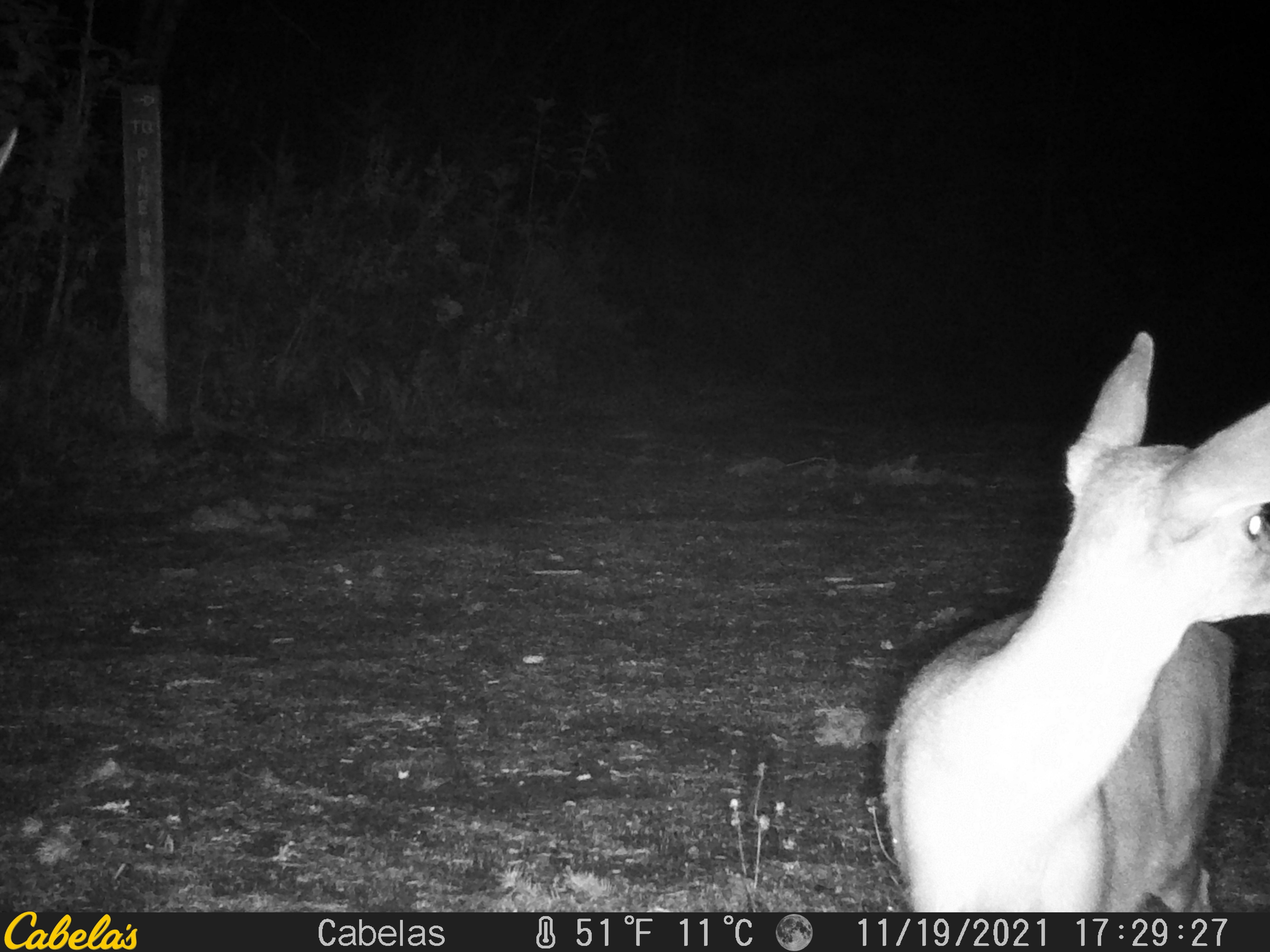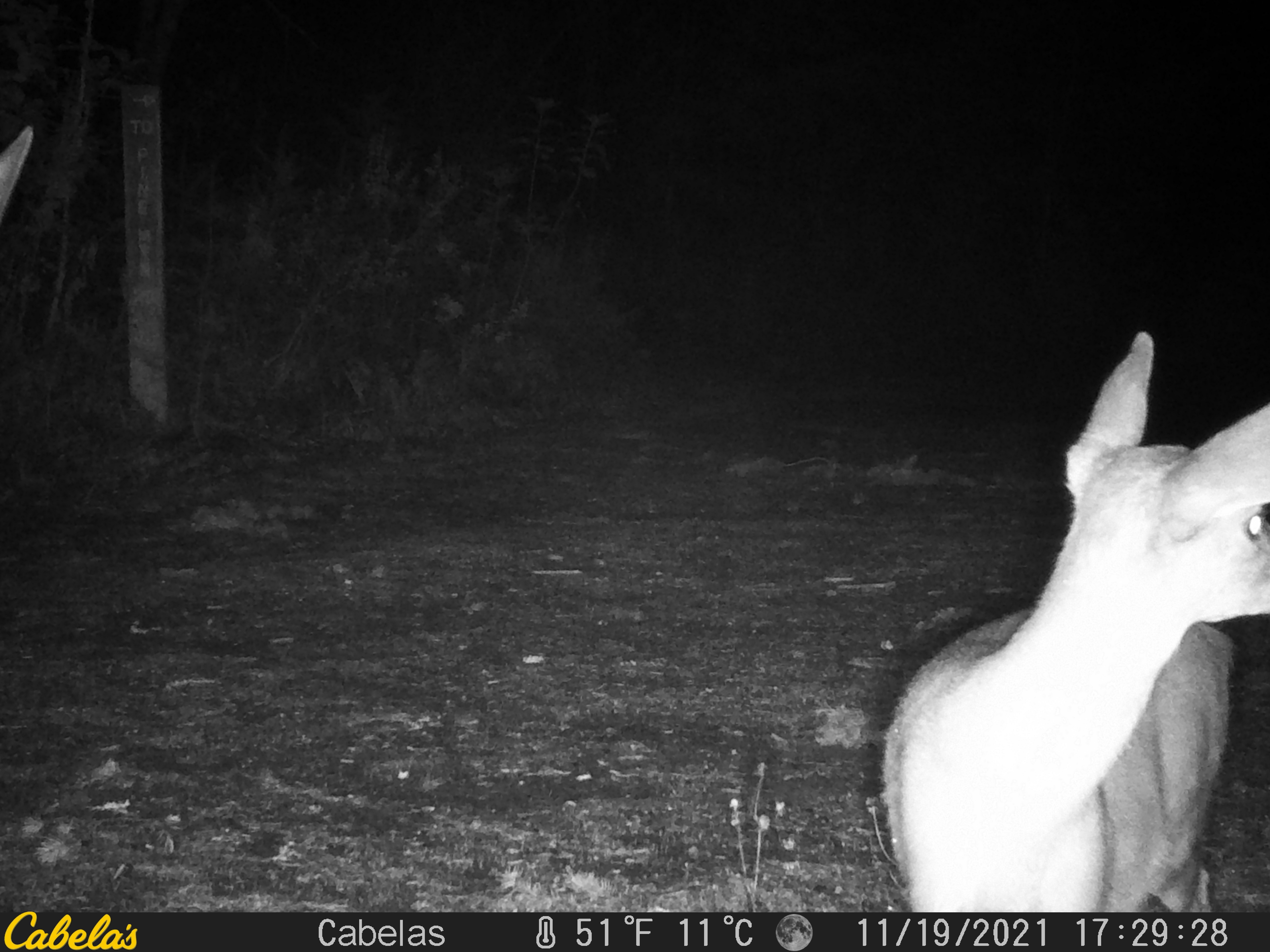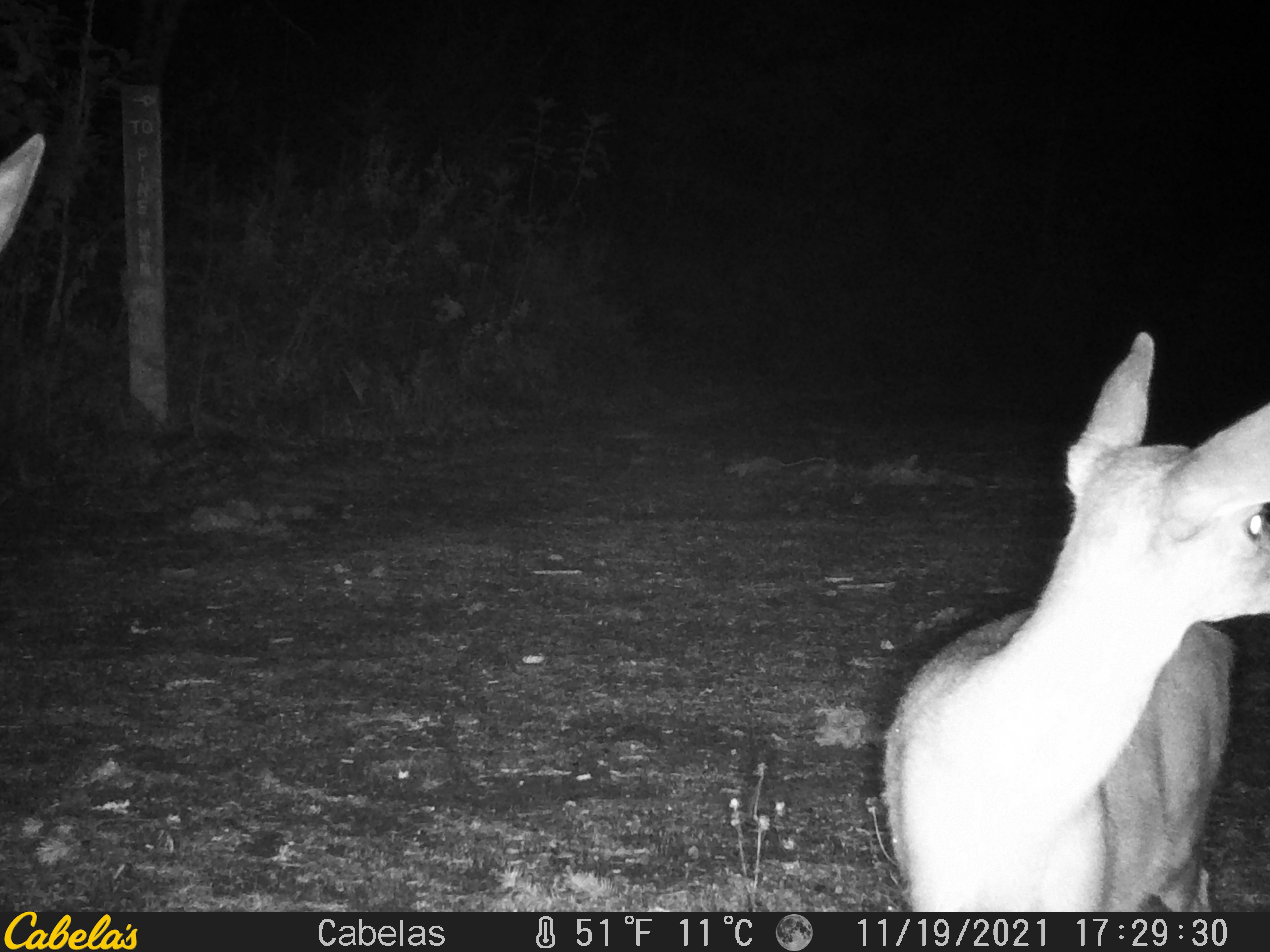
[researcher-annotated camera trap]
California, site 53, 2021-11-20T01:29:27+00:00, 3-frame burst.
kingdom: Animalia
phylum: Chordata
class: Mammalia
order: Artiodactyla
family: Cervidae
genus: Odocoileus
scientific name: Odocoileus hemionus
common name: mule deer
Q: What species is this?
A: Mule deer (Odocoileus hemionus).